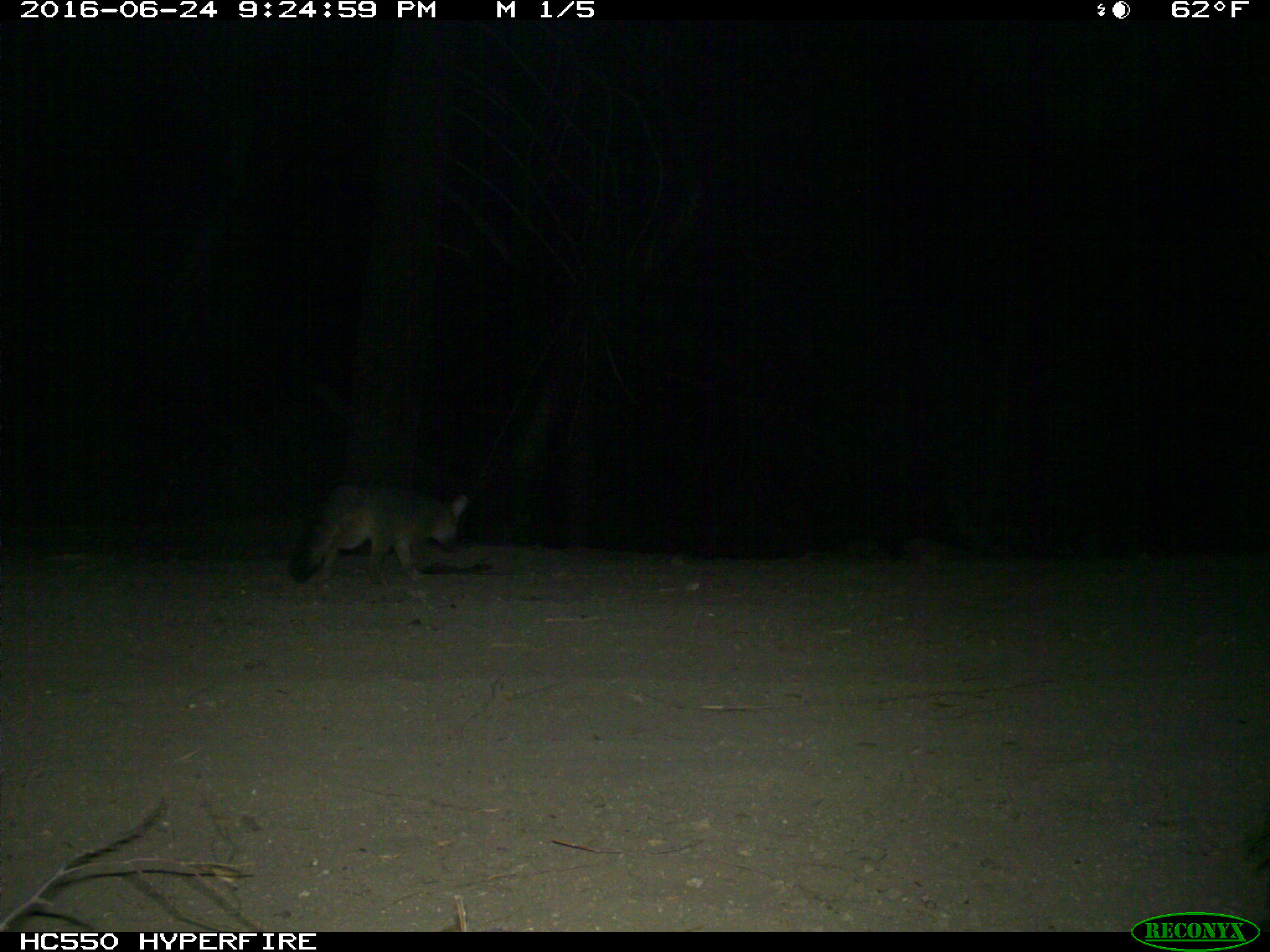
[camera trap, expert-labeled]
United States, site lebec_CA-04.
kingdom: Animalia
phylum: Chordata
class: Mammalia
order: Carnivora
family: Canidae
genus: Urocyon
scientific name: Urocyon cinereoargenteus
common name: gray fox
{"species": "Urocyon cinereoargenteus (gray fox)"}